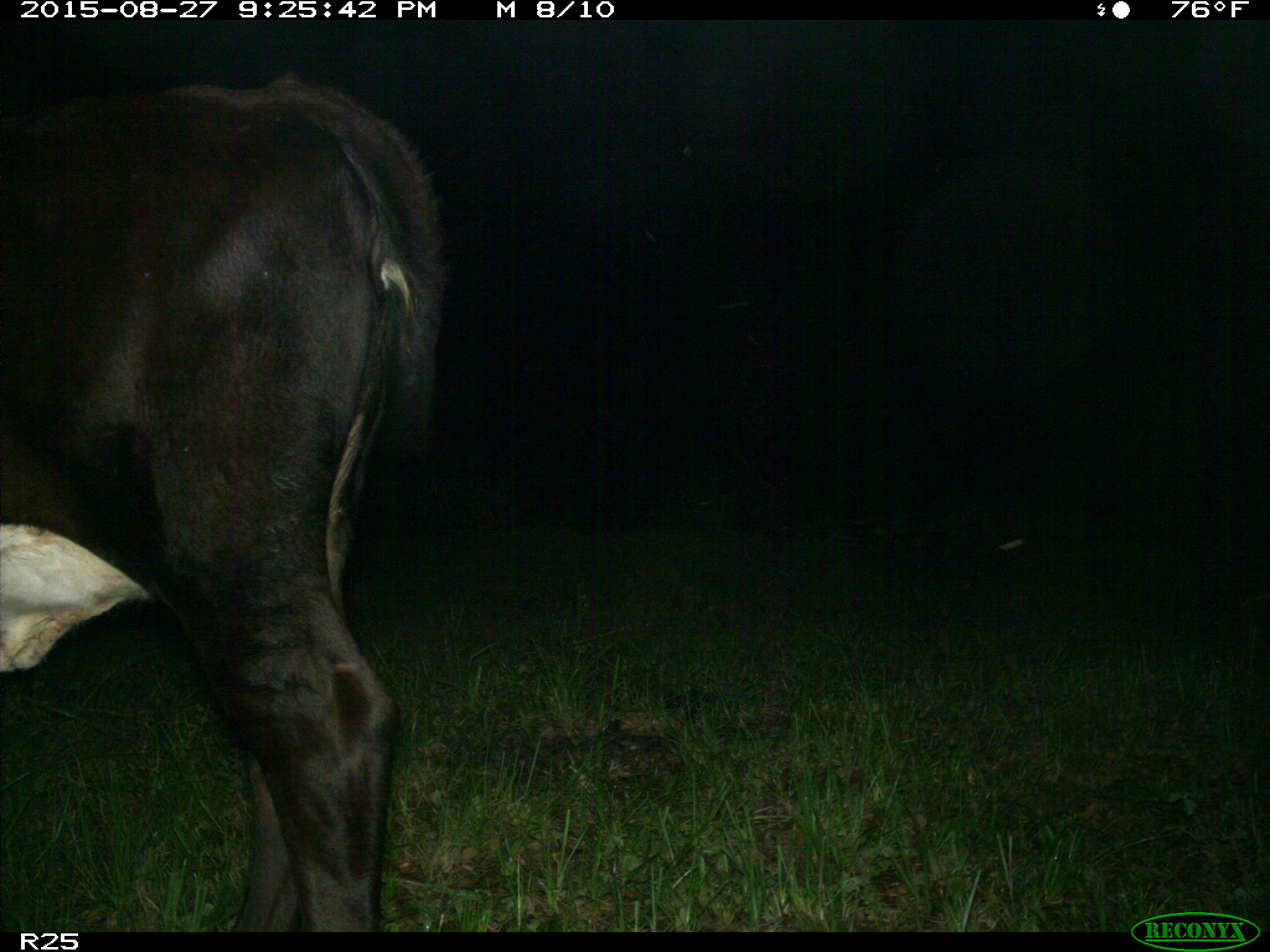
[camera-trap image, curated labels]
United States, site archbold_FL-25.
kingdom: Animalia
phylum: Chordata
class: Mammalia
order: Artiodactyla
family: Bovidae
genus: Bos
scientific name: Bos taurus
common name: domestic cow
Bos taurus (domestic cow).